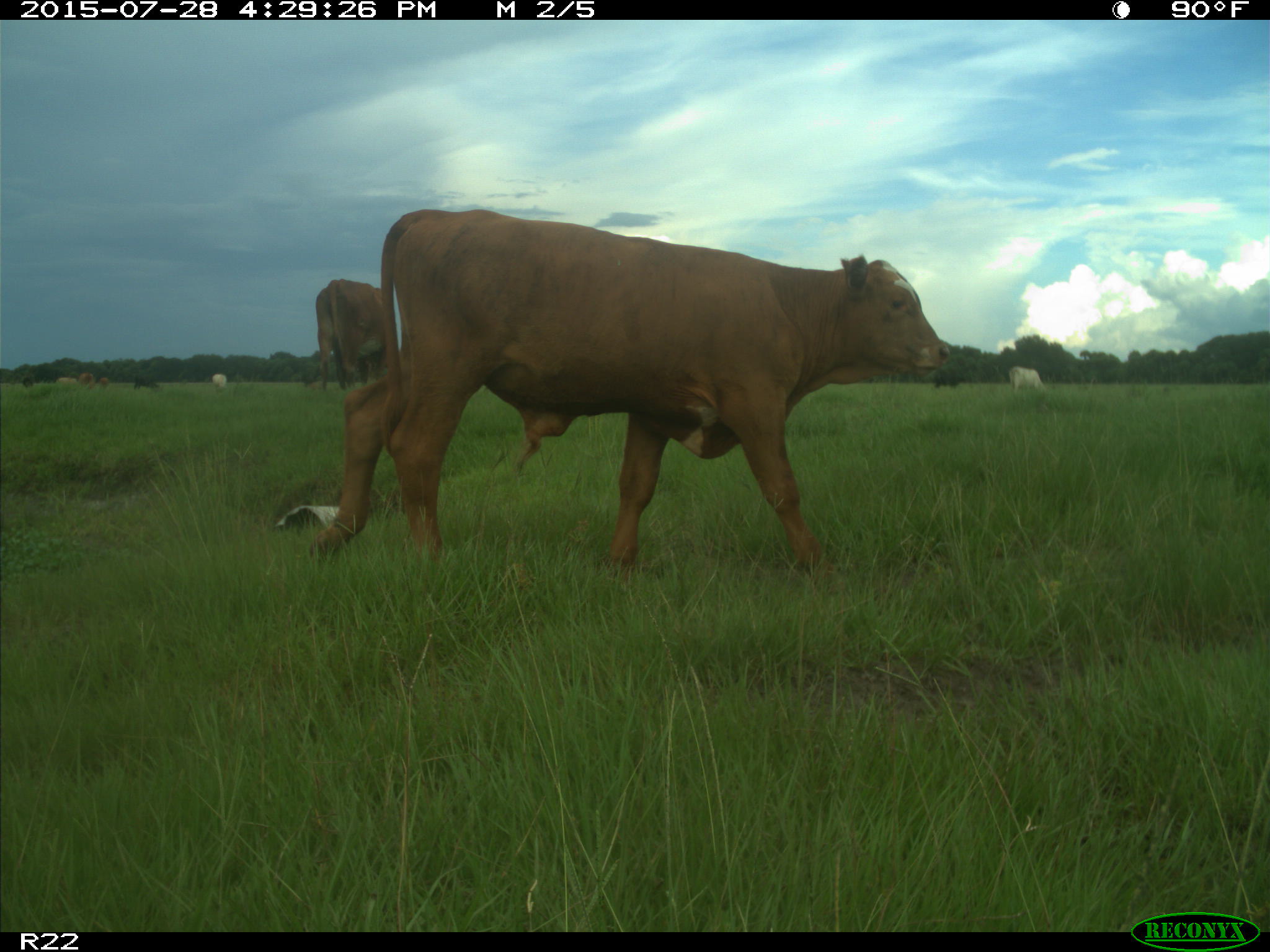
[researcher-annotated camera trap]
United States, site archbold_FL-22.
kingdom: Animalia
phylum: Chordata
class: Mammalia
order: Artiodactyla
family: Bovidae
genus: Bos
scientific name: Bos taurus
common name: domestic cow